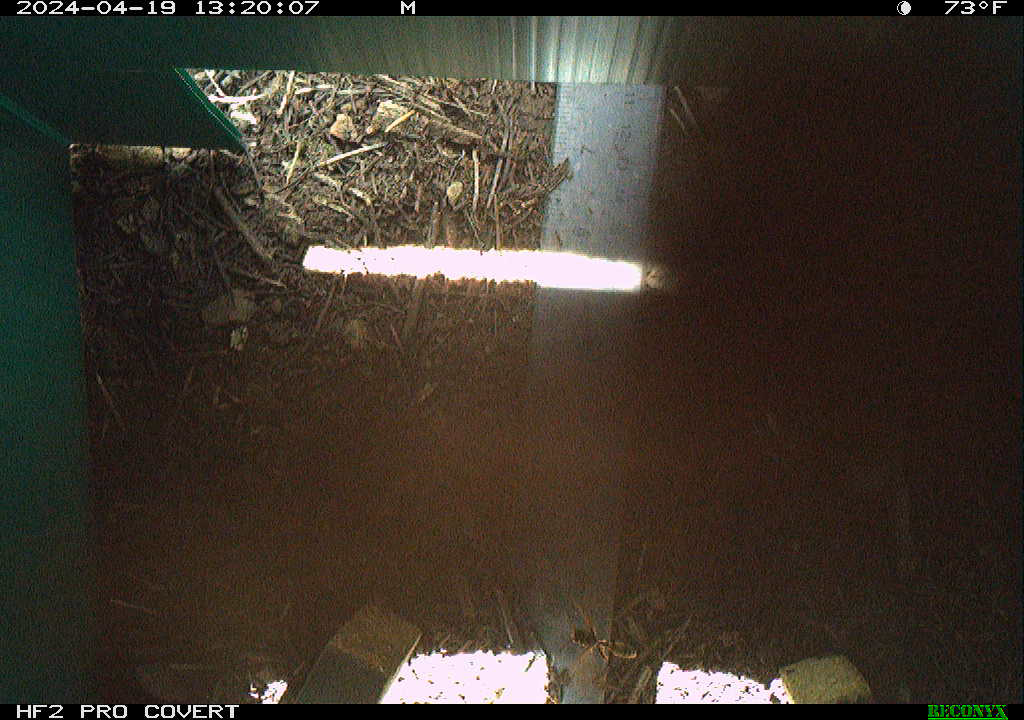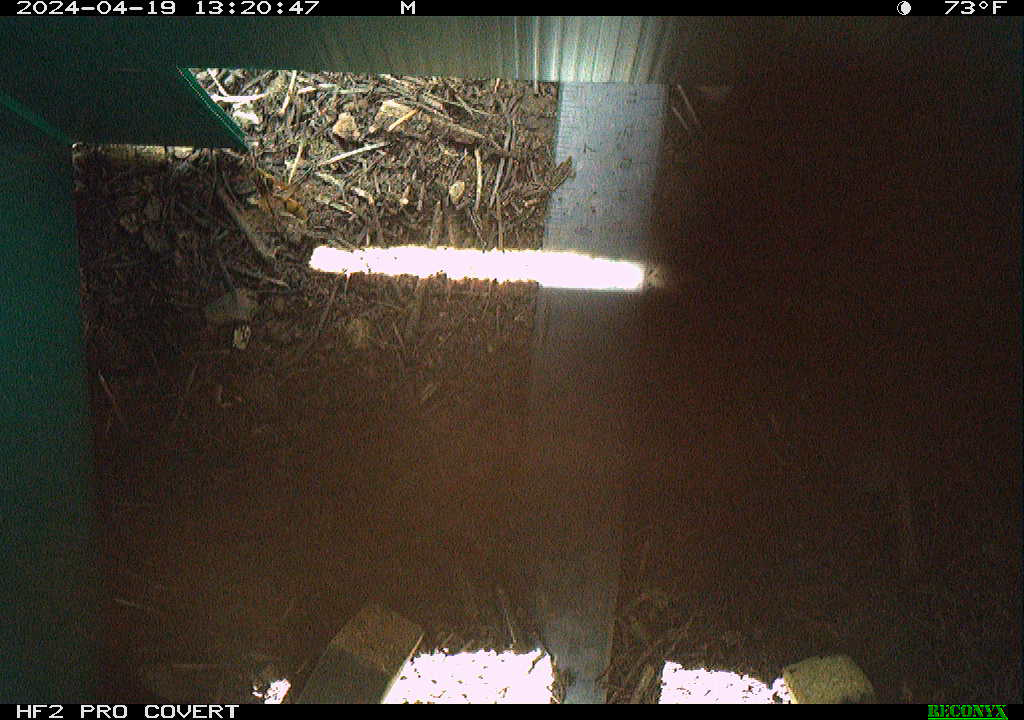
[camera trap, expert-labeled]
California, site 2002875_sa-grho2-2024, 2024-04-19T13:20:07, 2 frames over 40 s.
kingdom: Animalia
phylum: Arthropoda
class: Insecta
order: Hymenoptera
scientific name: Hymenoptera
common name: ants, bees, wasps, and sawflies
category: hymenoptera order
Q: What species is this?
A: Hymenoptera order (ants, bees, wasps, and sawflies) (Hymenoptera).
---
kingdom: Animalia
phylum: Arthropoda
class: Arachnida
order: Araneae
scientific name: Araneae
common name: spider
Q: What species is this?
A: Spider (Araneae).